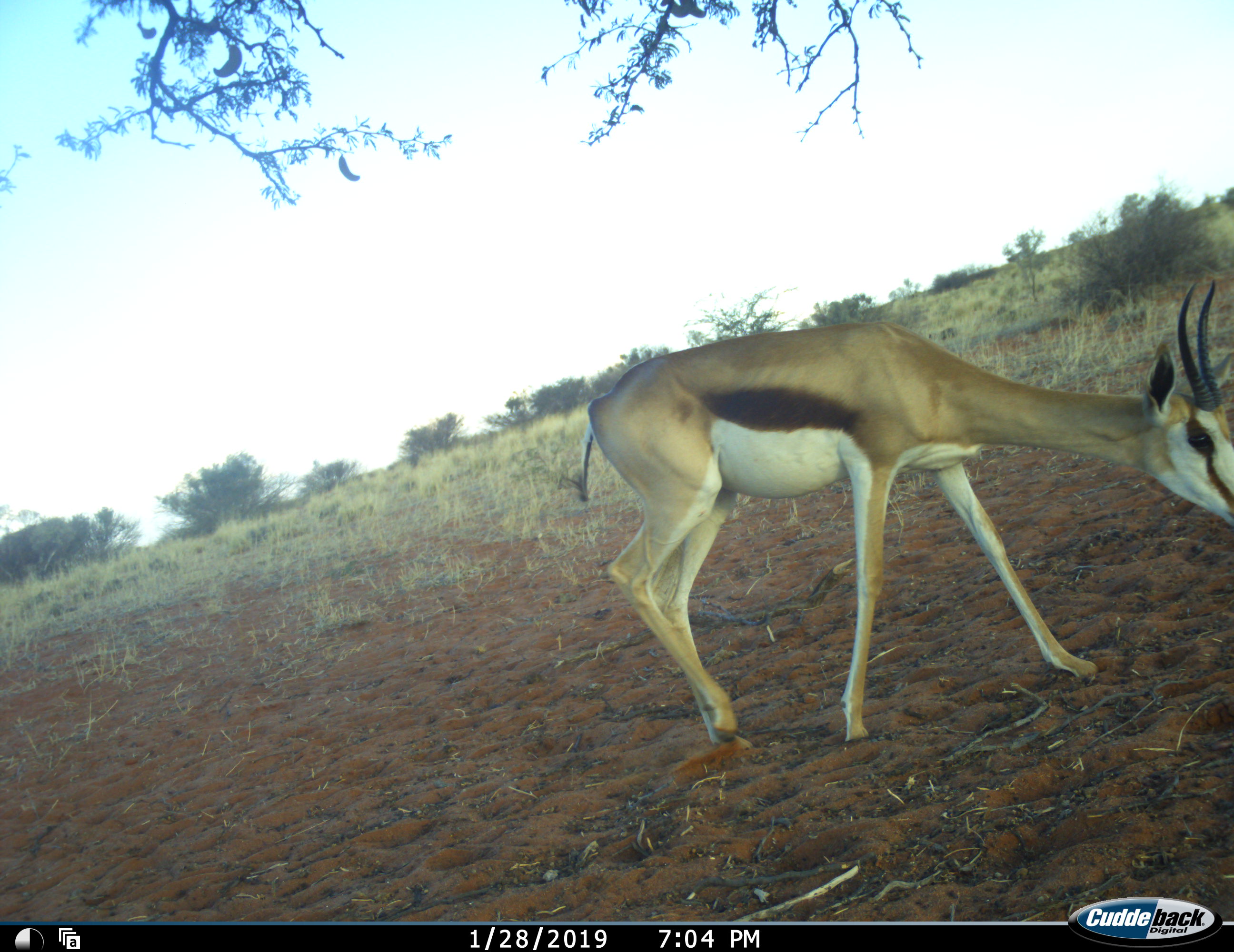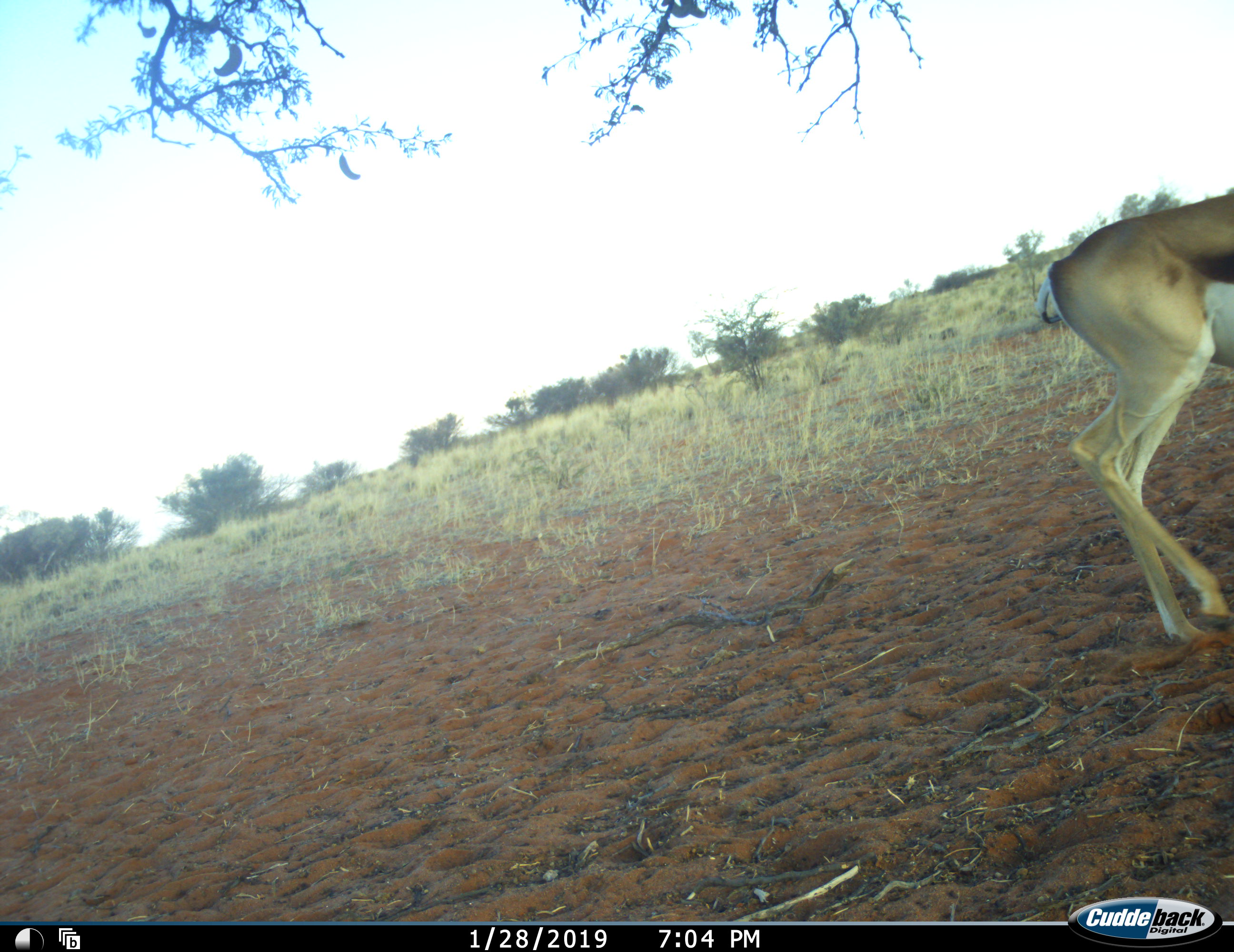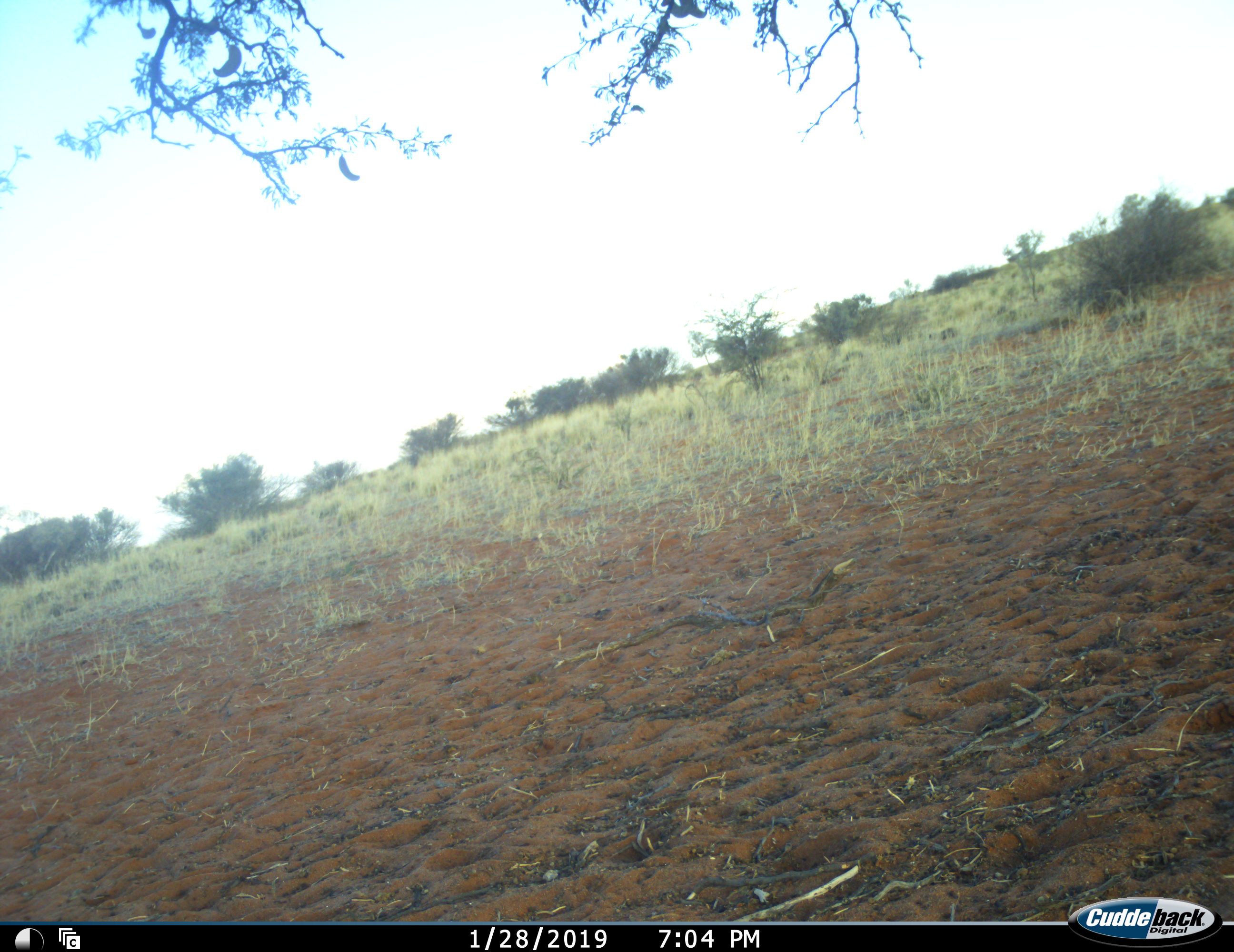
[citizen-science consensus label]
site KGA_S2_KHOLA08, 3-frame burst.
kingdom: Animalia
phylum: Chordata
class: Mammalia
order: Artiodactyla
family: Bovidae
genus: Antidorcas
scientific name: Antidorcas marsupialis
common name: springbok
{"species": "springbok (Antidorcas marsupialis)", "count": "1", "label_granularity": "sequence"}